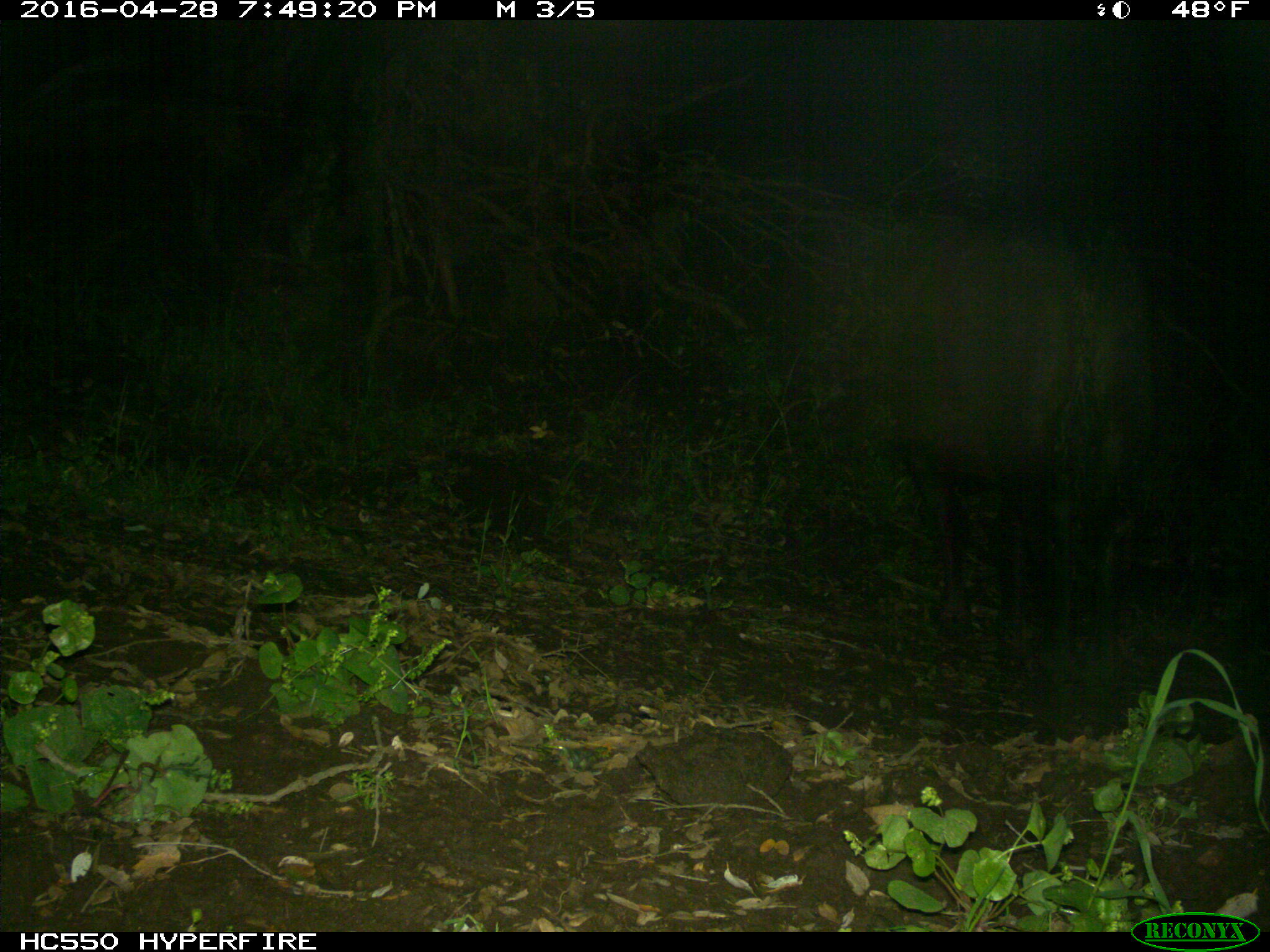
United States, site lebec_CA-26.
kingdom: Animalia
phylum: Chordata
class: Mammalia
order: Artiodactyla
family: Bovidae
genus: Bos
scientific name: Bos taurus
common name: domestic cow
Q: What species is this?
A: Bos taurus (domestic cow).